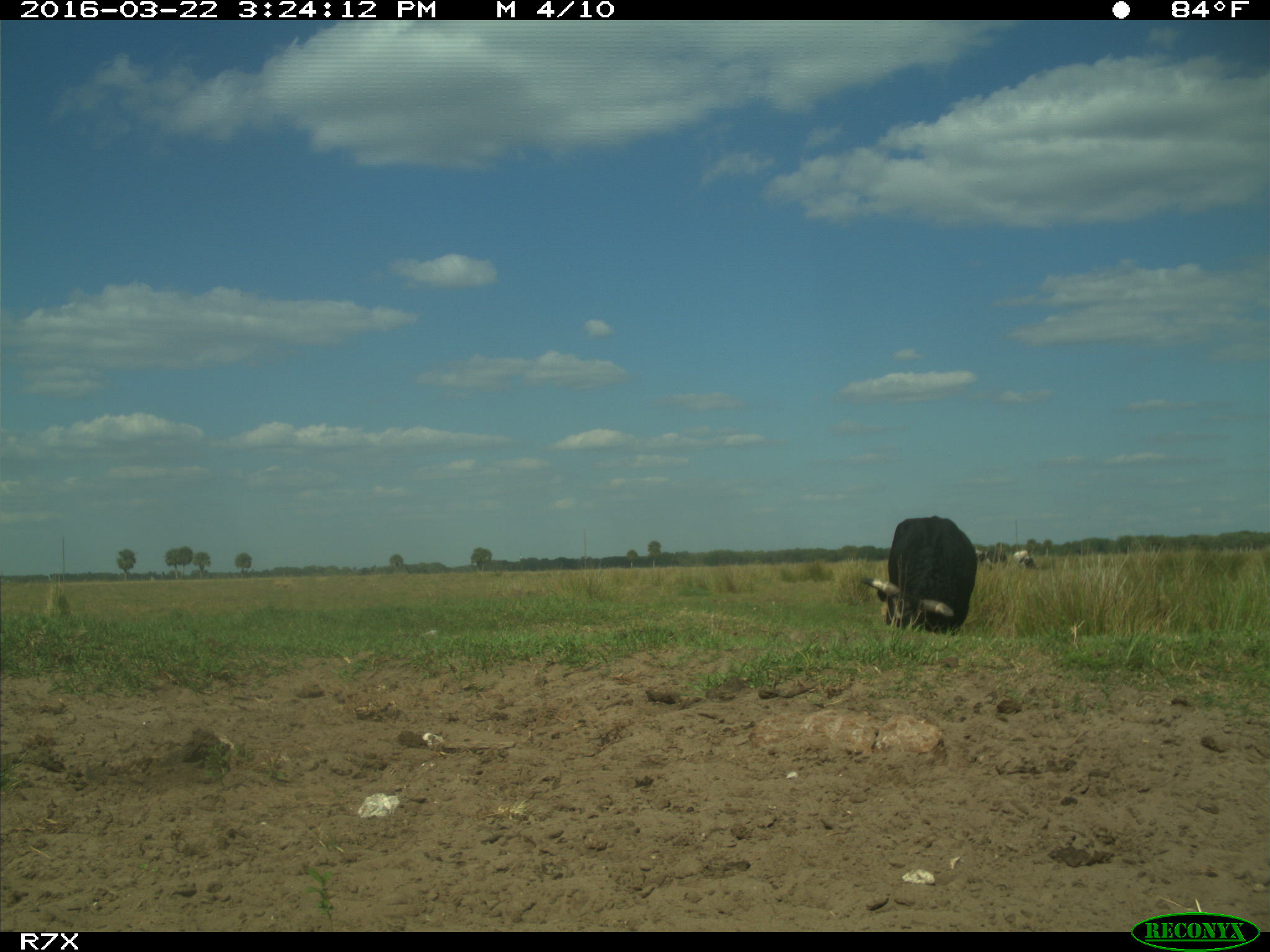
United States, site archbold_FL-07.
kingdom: Animalia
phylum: Chordata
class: Mammalia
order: Artiodactyla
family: Bovidae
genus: Bos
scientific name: Bos taurus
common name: domestic cow